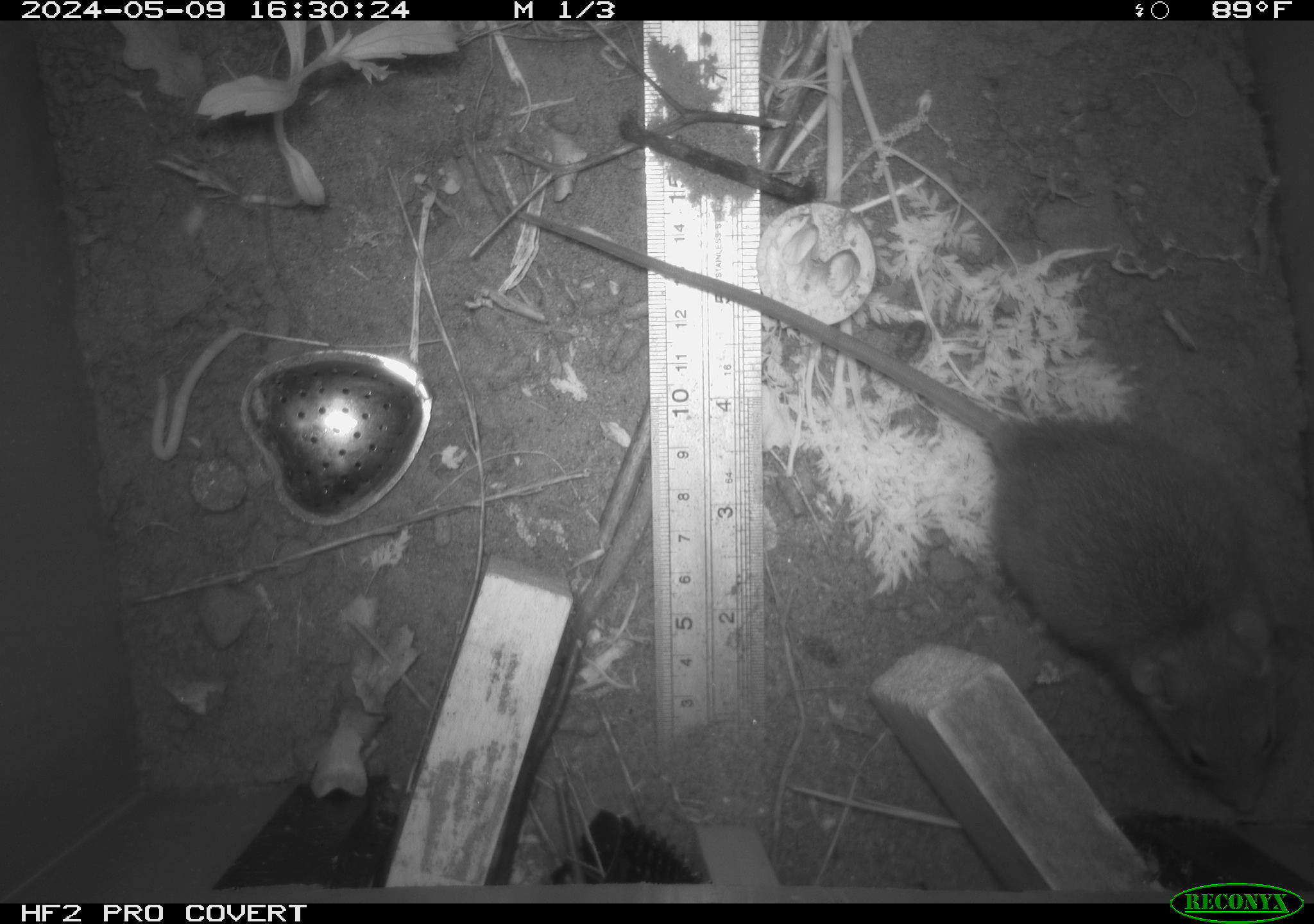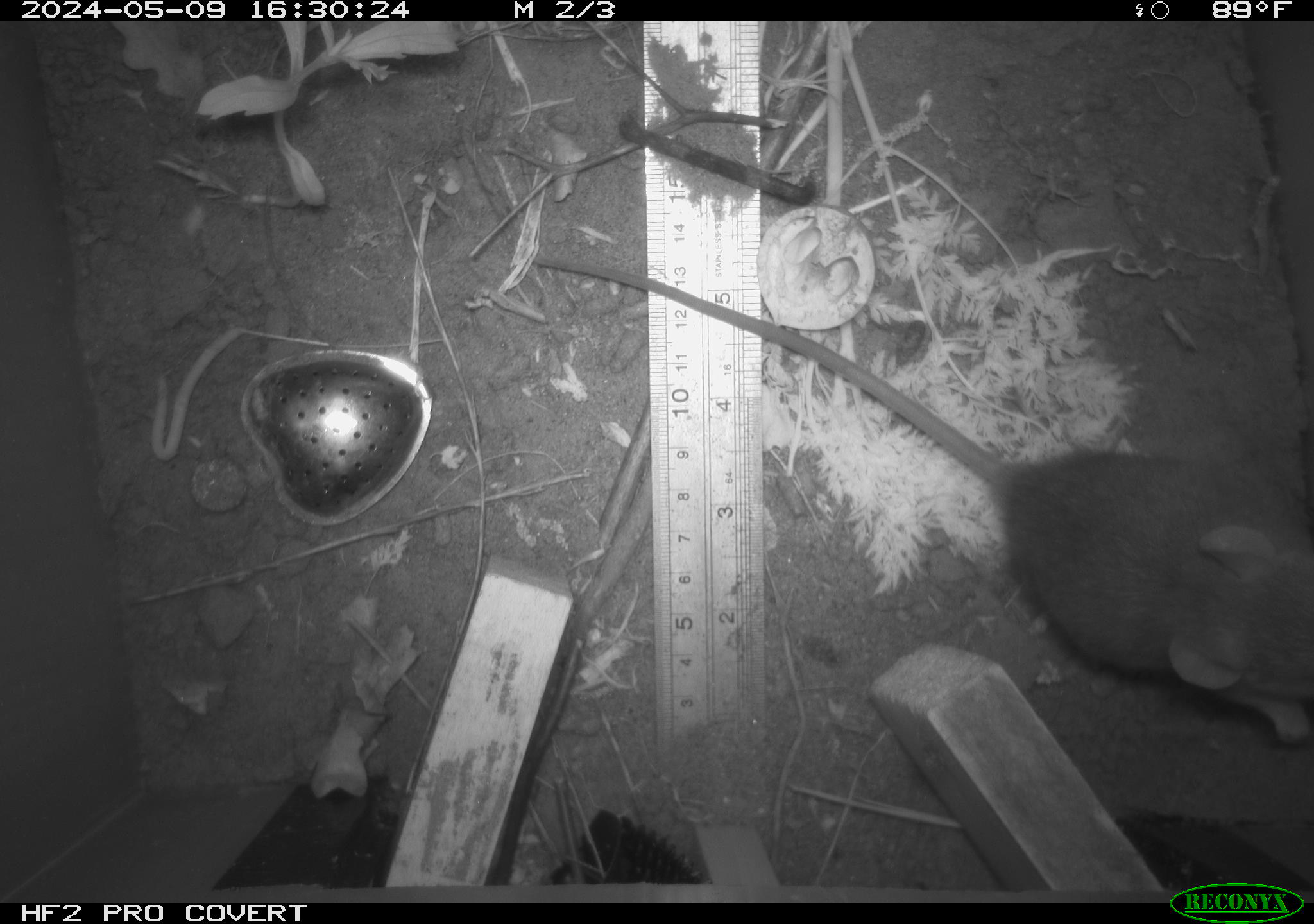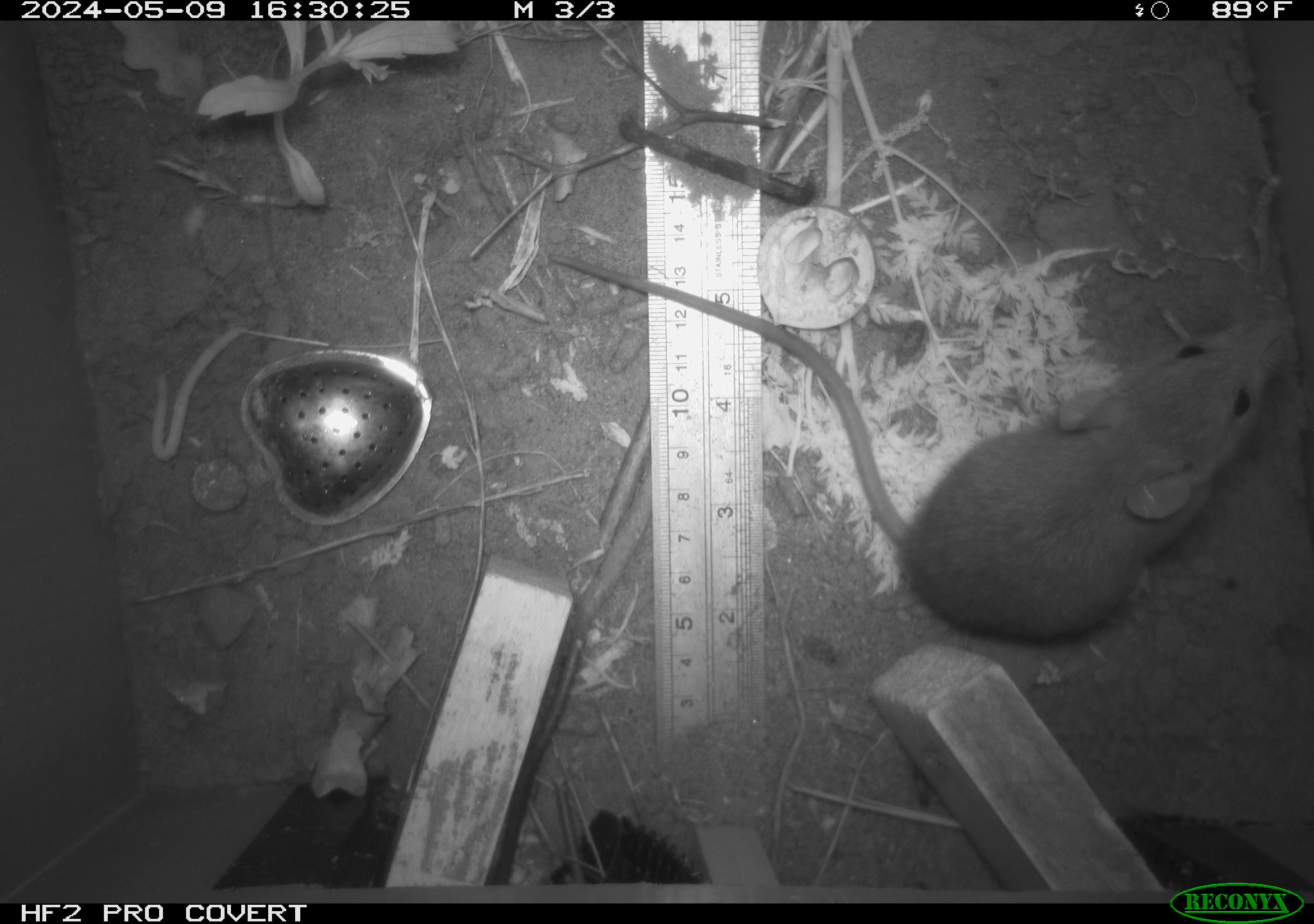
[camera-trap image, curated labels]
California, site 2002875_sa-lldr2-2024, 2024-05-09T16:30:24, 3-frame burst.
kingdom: Animalia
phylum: Chordata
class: Mammalia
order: Rodentia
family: Muridae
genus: Rattus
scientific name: Rattus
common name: rat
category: rattus species